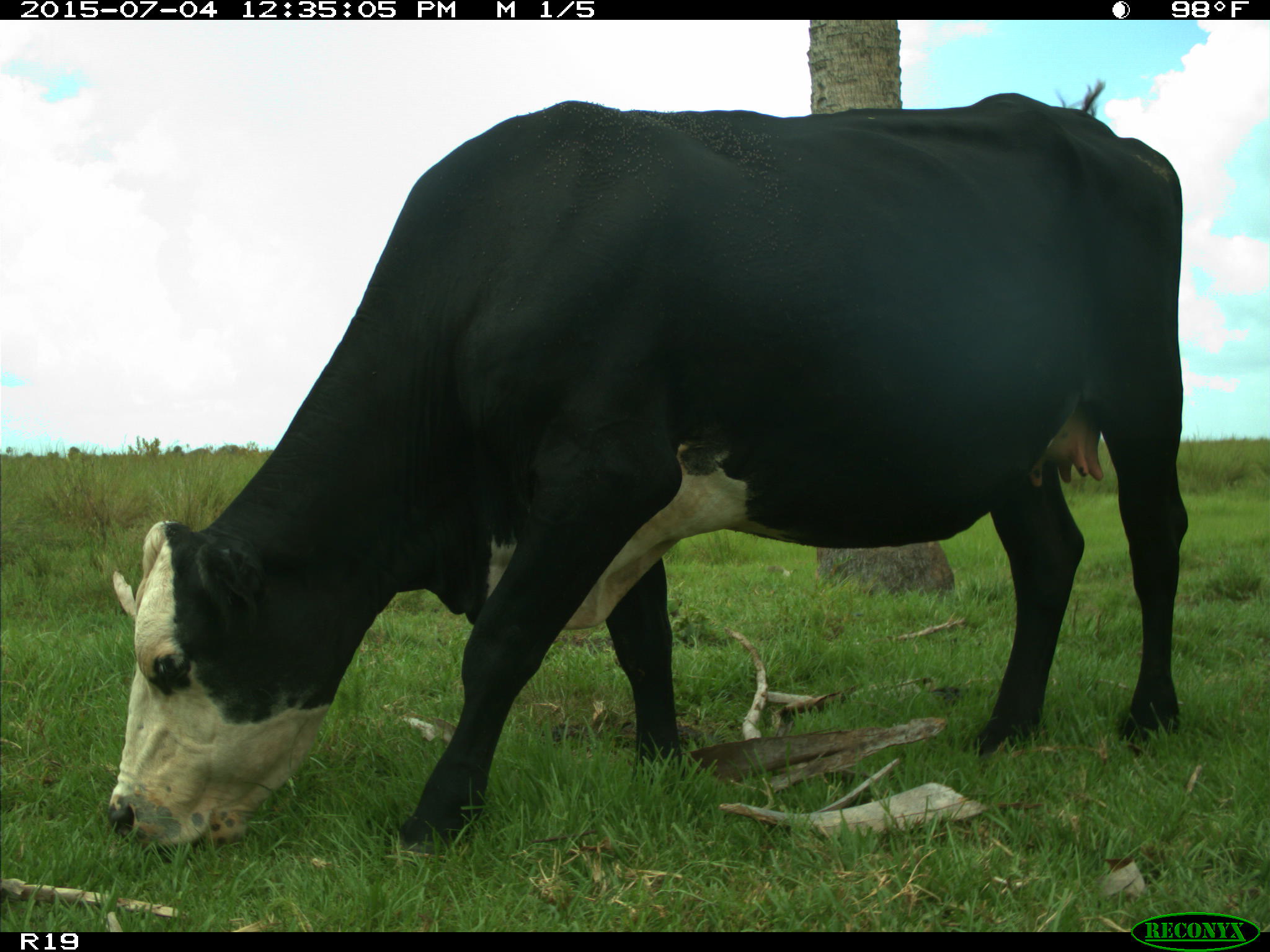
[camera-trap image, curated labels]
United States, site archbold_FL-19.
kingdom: Animalia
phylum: Chordata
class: Mammalia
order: Artiodactyla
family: Bovidae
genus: Bos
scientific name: Bos taurus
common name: domestic cow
Bos taurus (domestic cow).